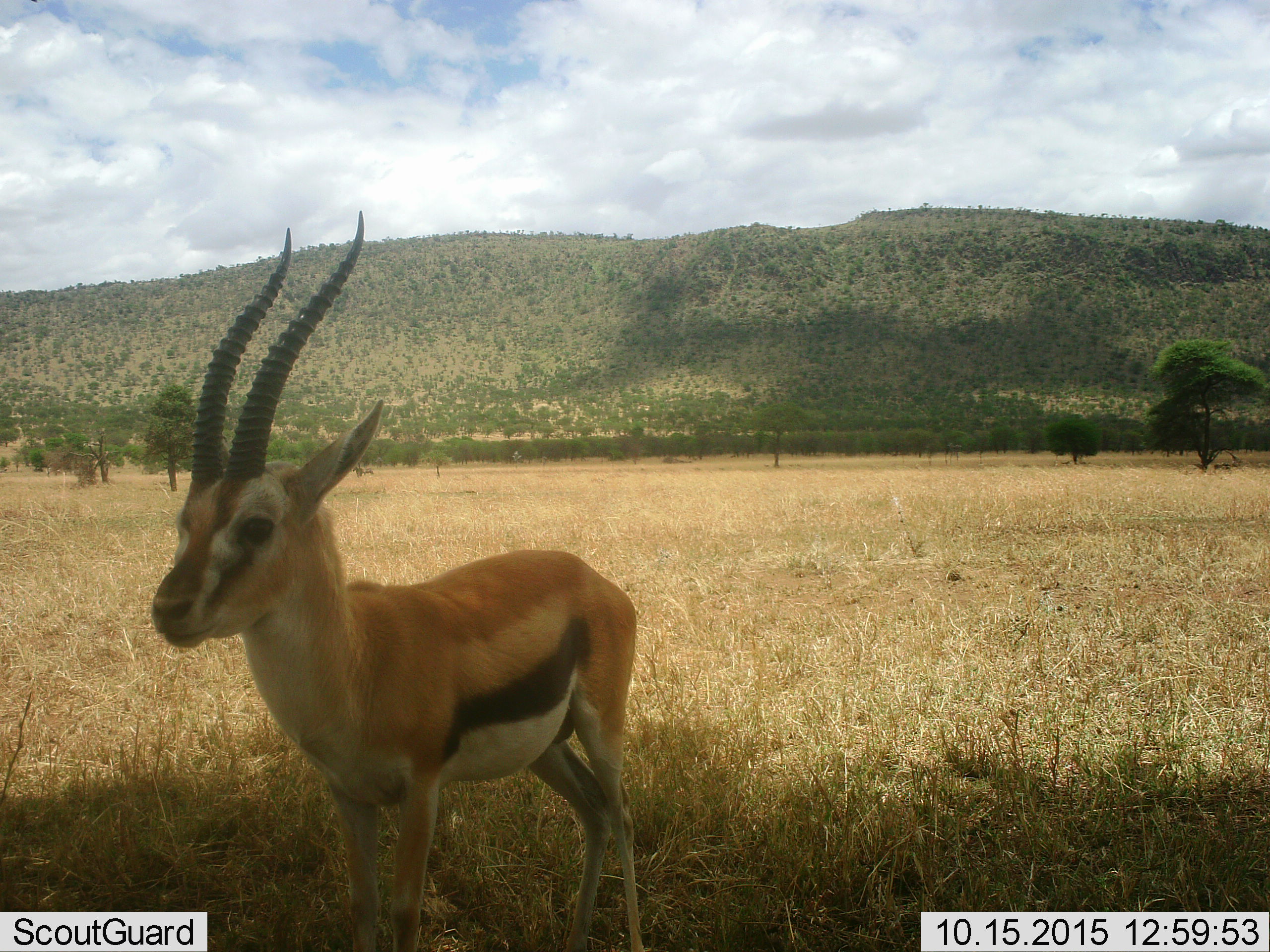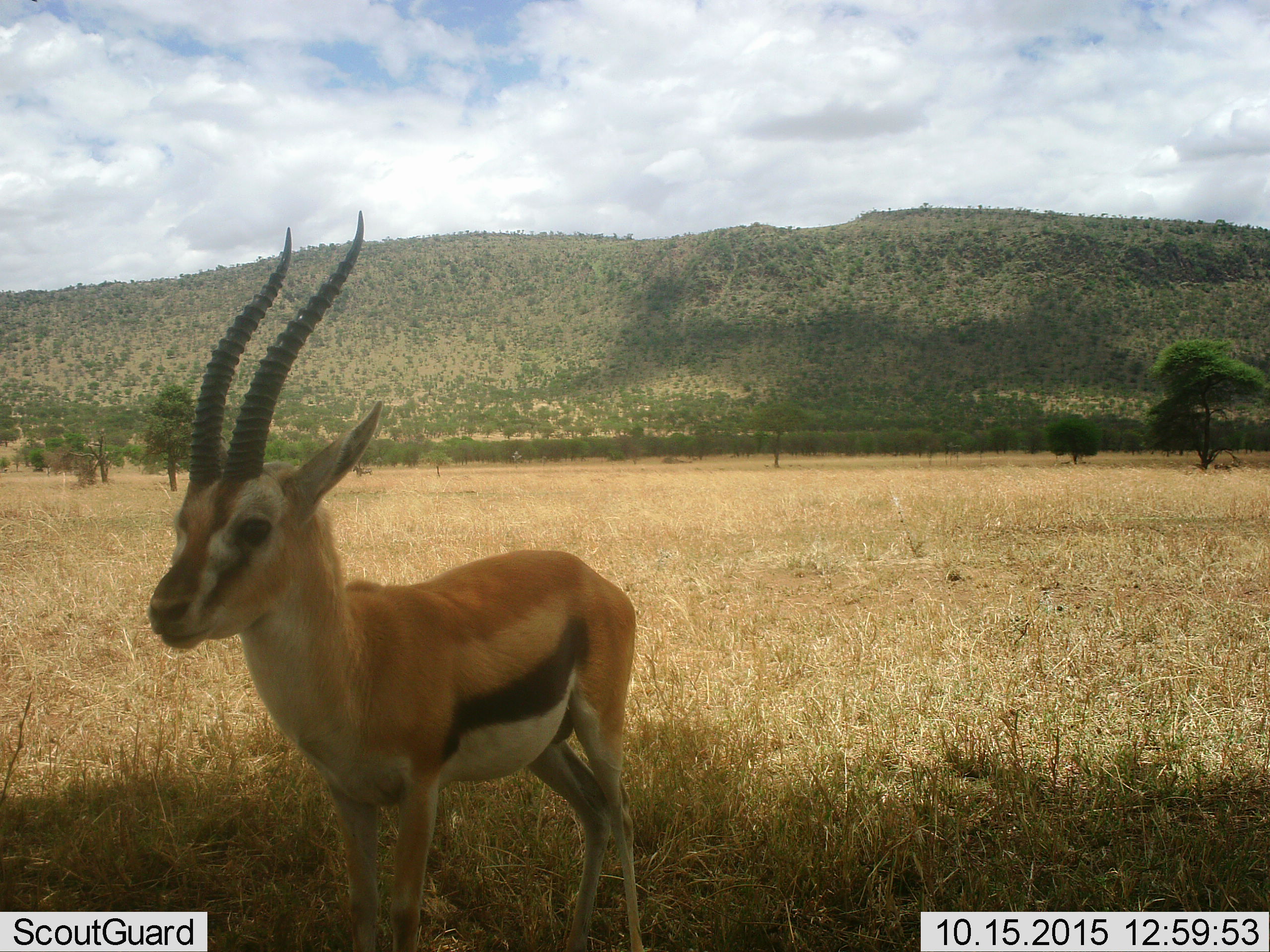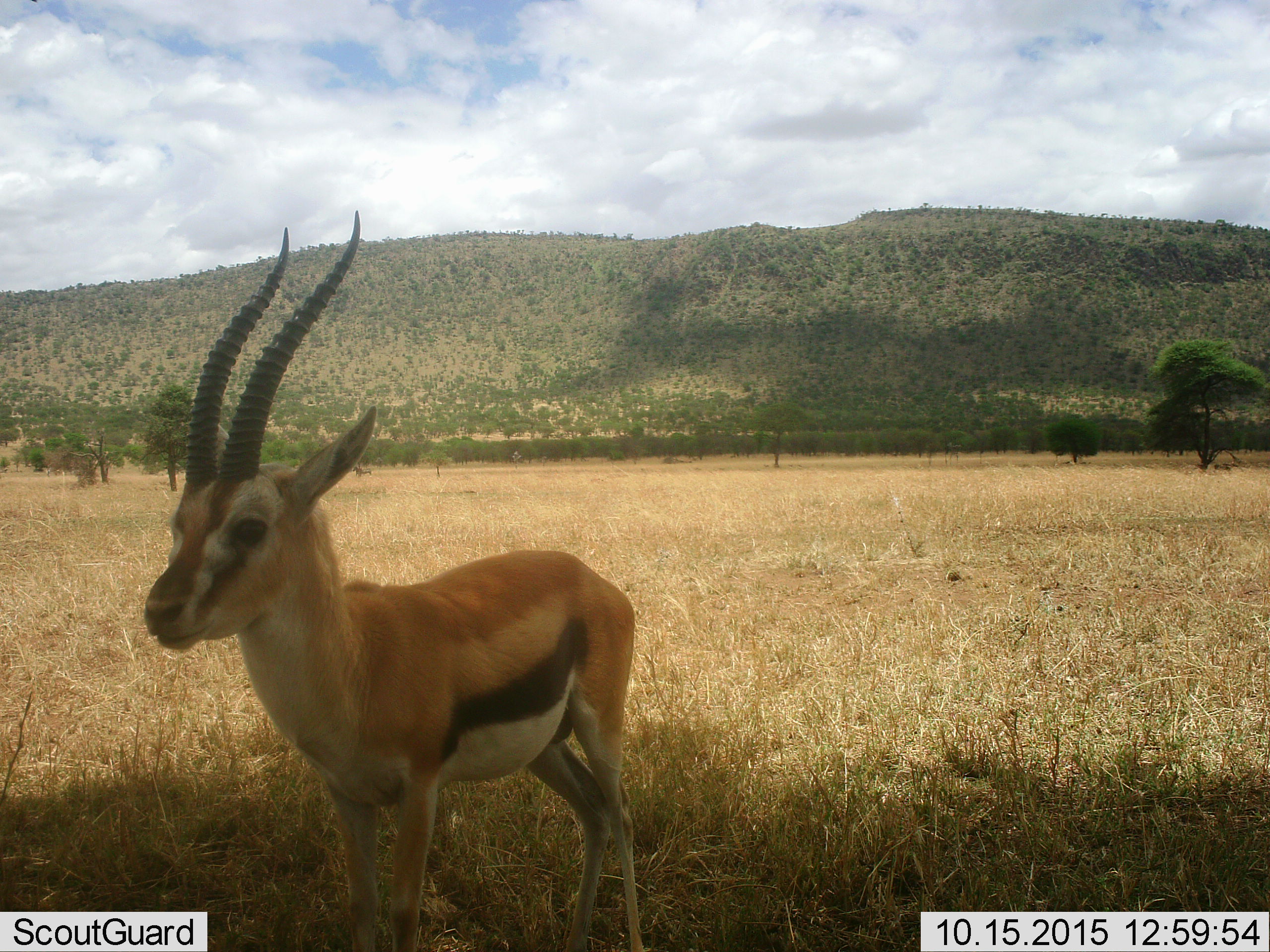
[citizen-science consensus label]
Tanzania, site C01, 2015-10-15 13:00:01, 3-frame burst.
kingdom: Animalia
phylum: Chordata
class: Mammalia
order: Artiodactyla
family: Bovidae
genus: Eudorcas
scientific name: Eudorcas thomsonii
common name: thomson's gazelle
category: gazellethomsons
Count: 1.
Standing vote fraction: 100%.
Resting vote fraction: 0%.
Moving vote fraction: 0%.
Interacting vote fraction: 0%.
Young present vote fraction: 6%.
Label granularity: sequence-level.